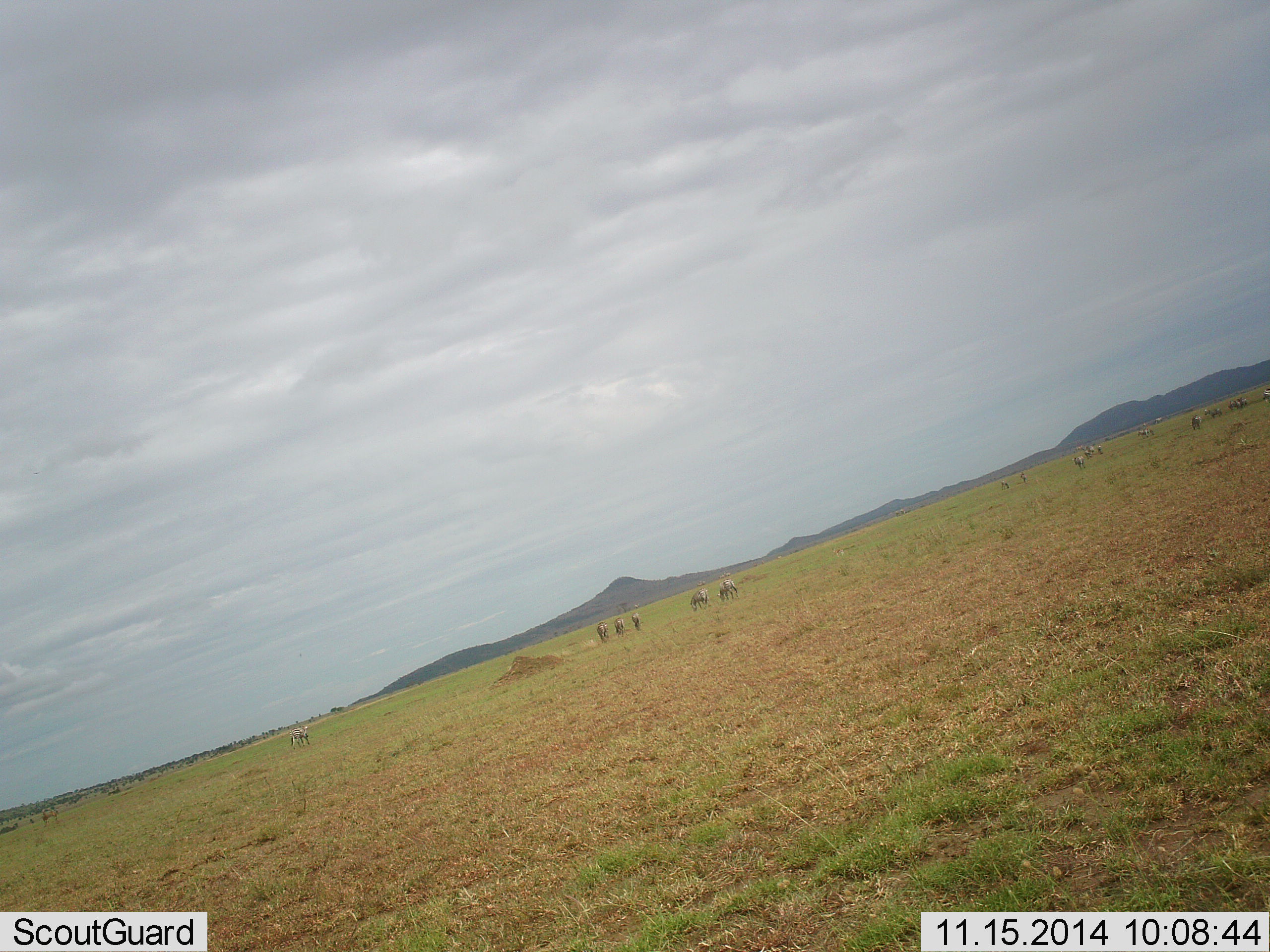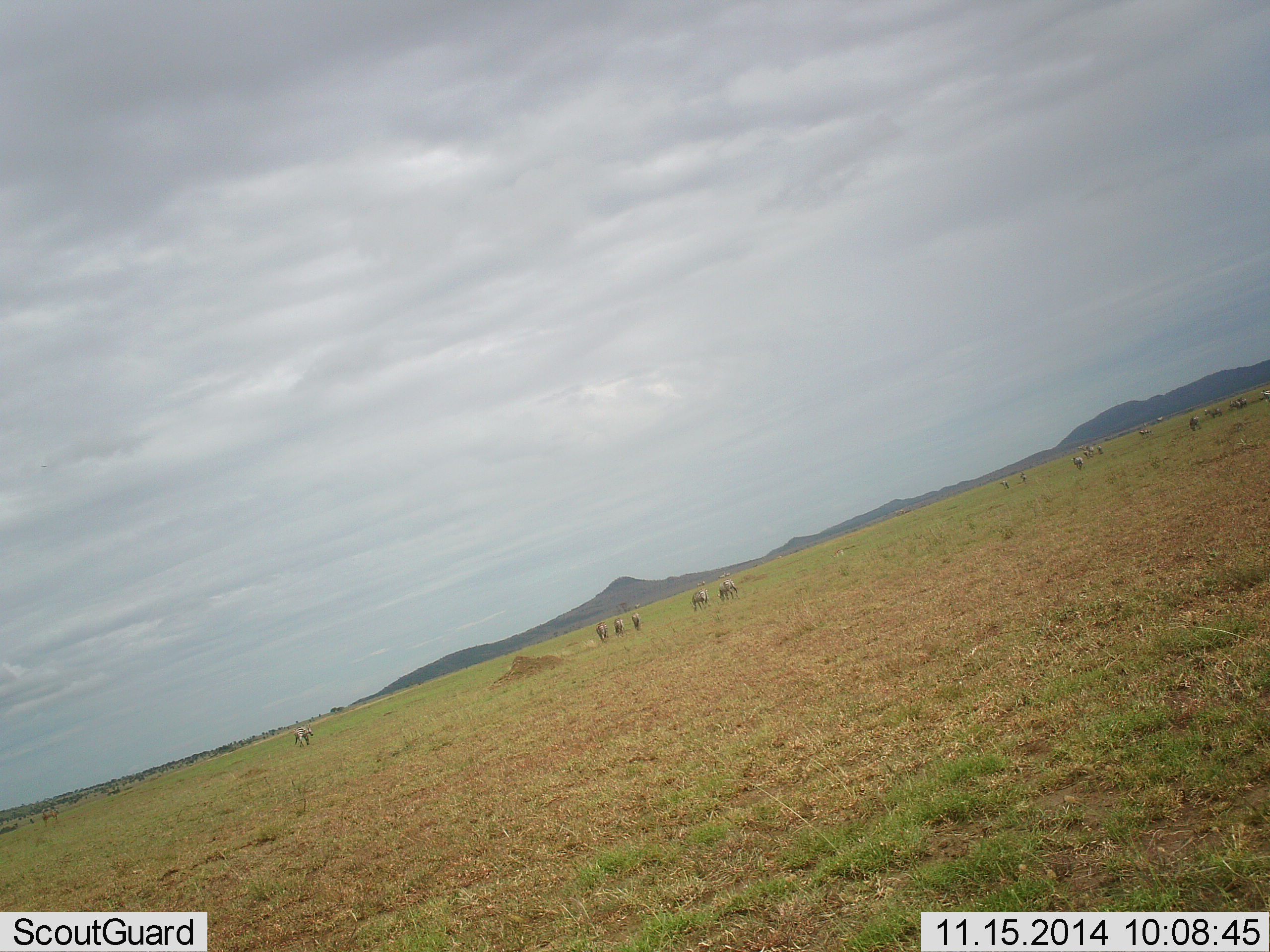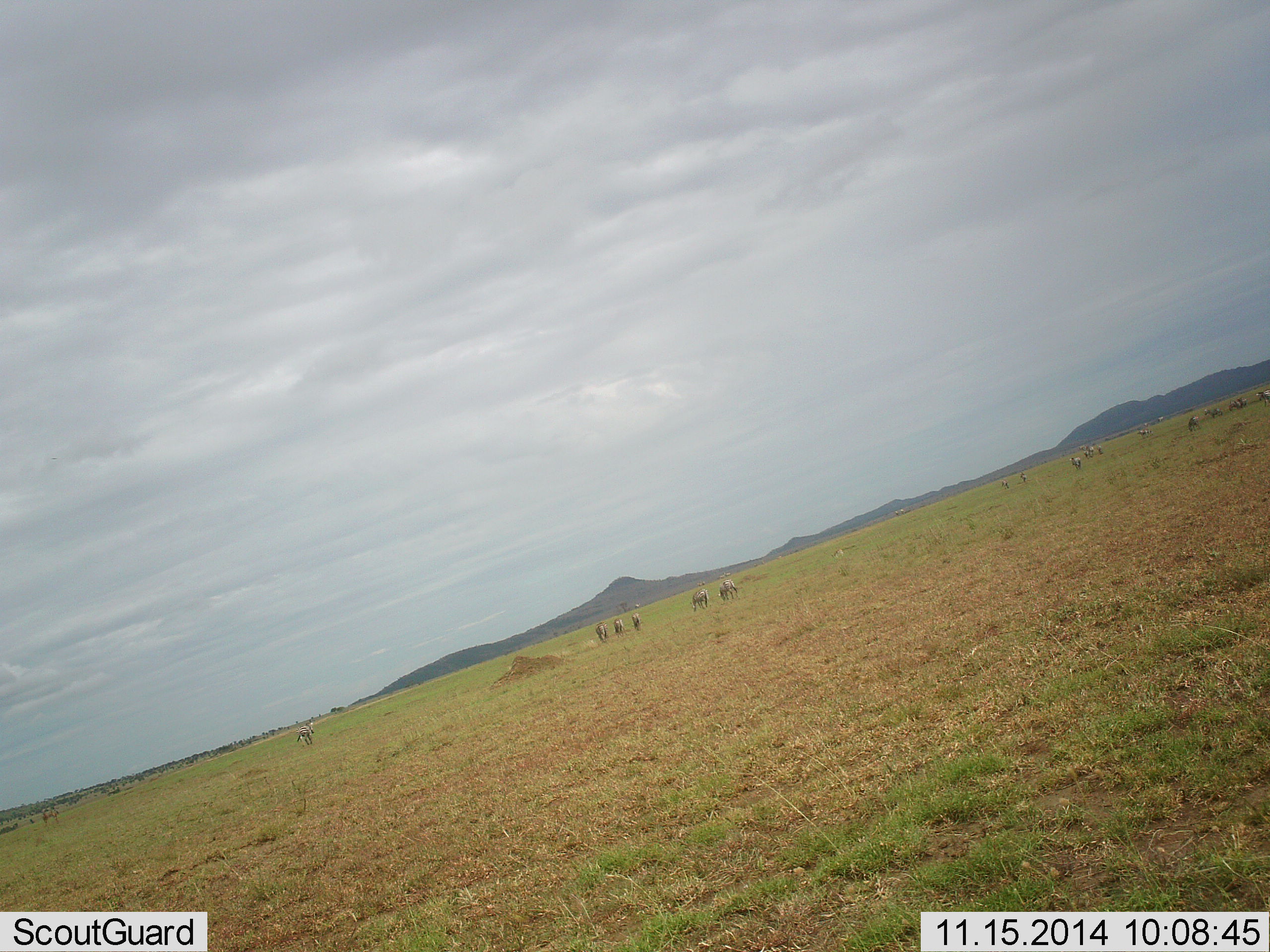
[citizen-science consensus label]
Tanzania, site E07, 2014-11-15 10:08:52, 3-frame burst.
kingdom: Animalia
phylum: Chordata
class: Mammalia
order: Artiodactyla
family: Bovidae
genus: Connochaetes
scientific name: Connochaetes taurinus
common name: blue wildebeest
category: wildebeest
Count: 11-50.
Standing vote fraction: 43%.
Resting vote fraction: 14%.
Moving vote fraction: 43%.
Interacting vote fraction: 14%.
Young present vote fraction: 0%.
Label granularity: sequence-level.